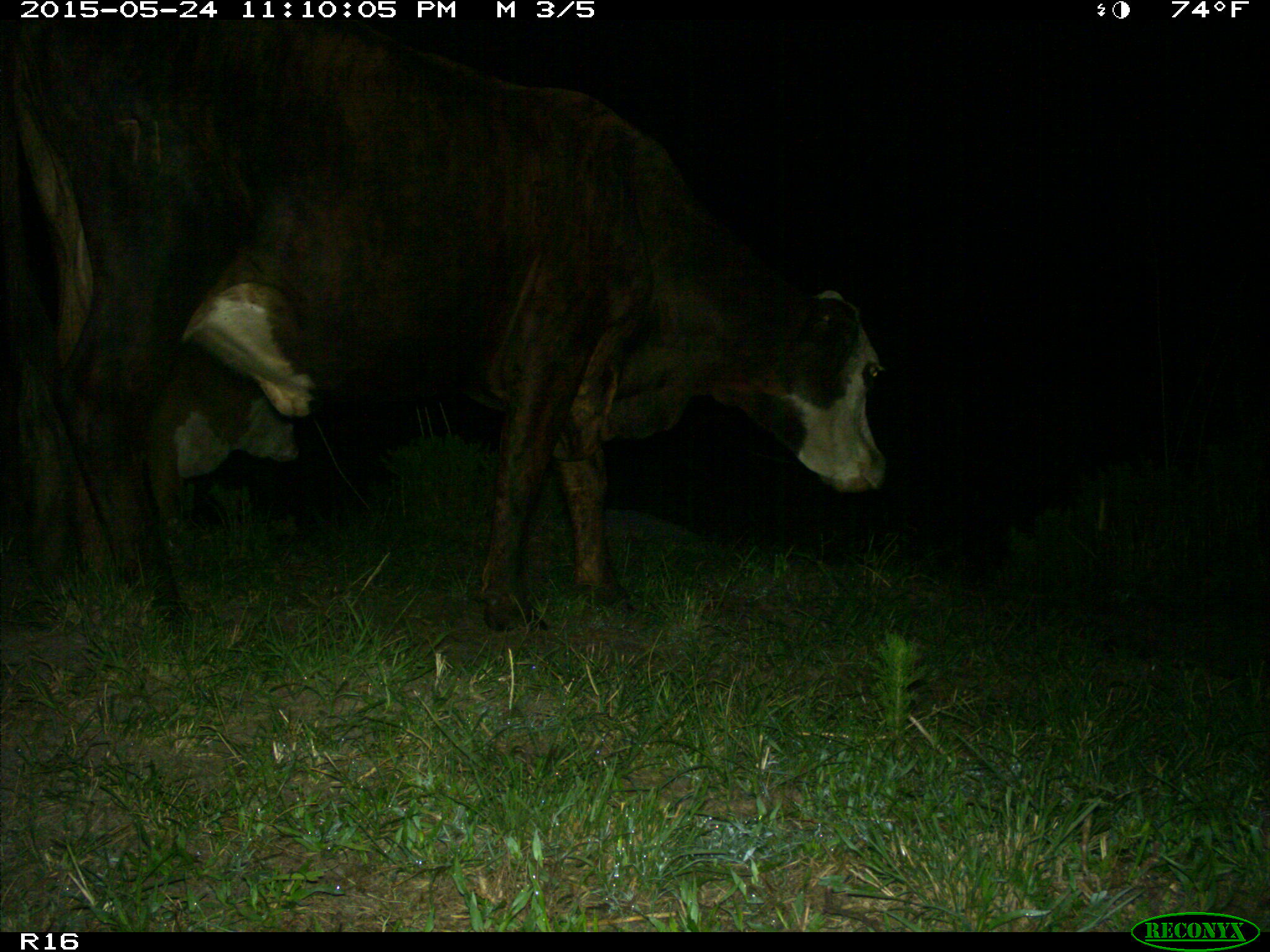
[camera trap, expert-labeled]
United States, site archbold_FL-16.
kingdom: Animalia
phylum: Chordata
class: Mammalia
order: Artiodactyla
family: Bovidae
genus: Bos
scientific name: Bos taurus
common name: domestic cow